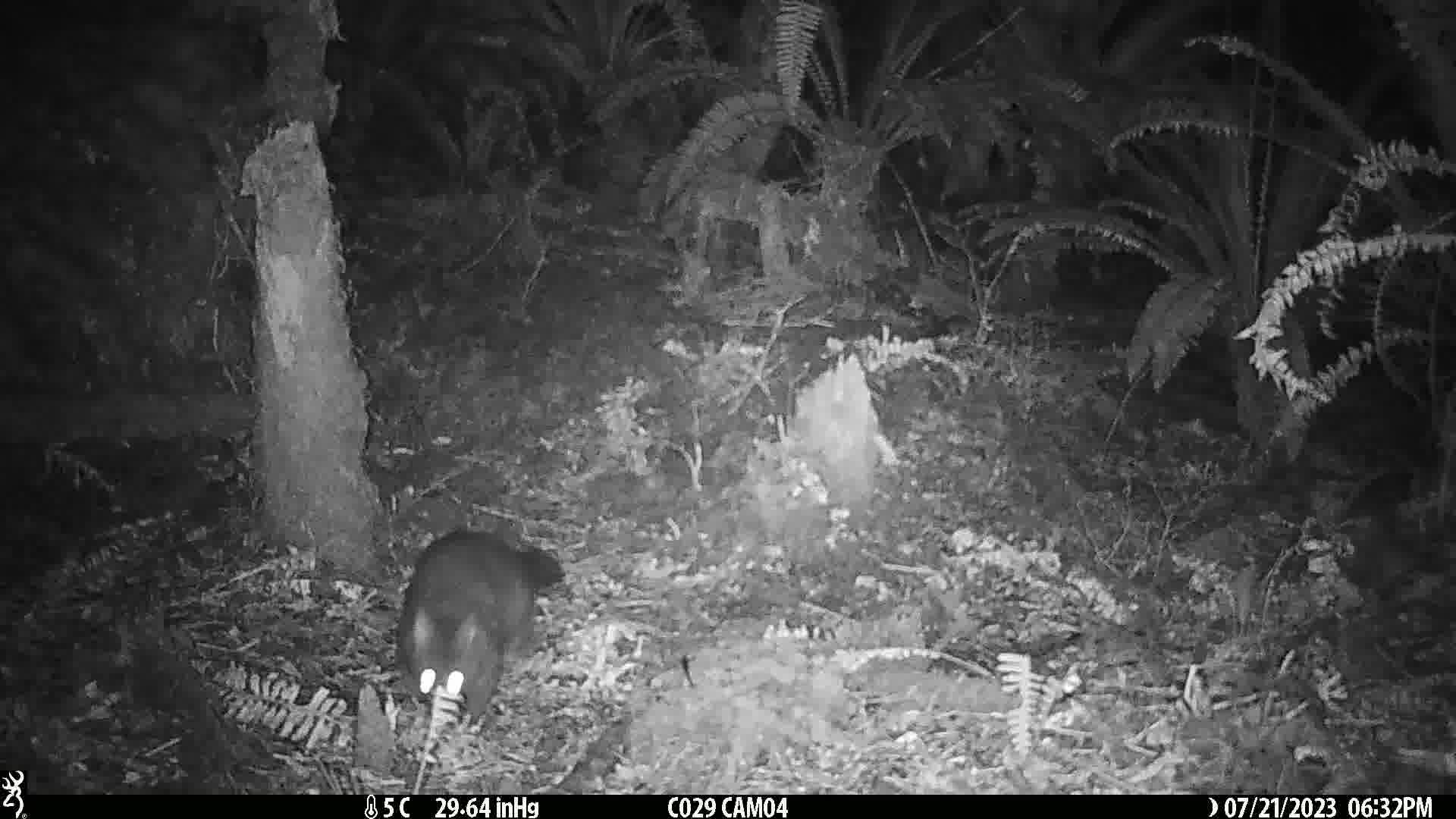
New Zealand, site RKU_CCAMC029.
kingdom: Animalia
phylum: Chordata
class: Mammalia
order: Diprotodontia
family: Phalangeridae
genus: Trichosurus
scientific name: Trichosurus vulpecula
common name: common brushtail possum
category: possum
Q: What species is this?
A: Possum (common brushtail possum) (Trichosurus vulpecula).